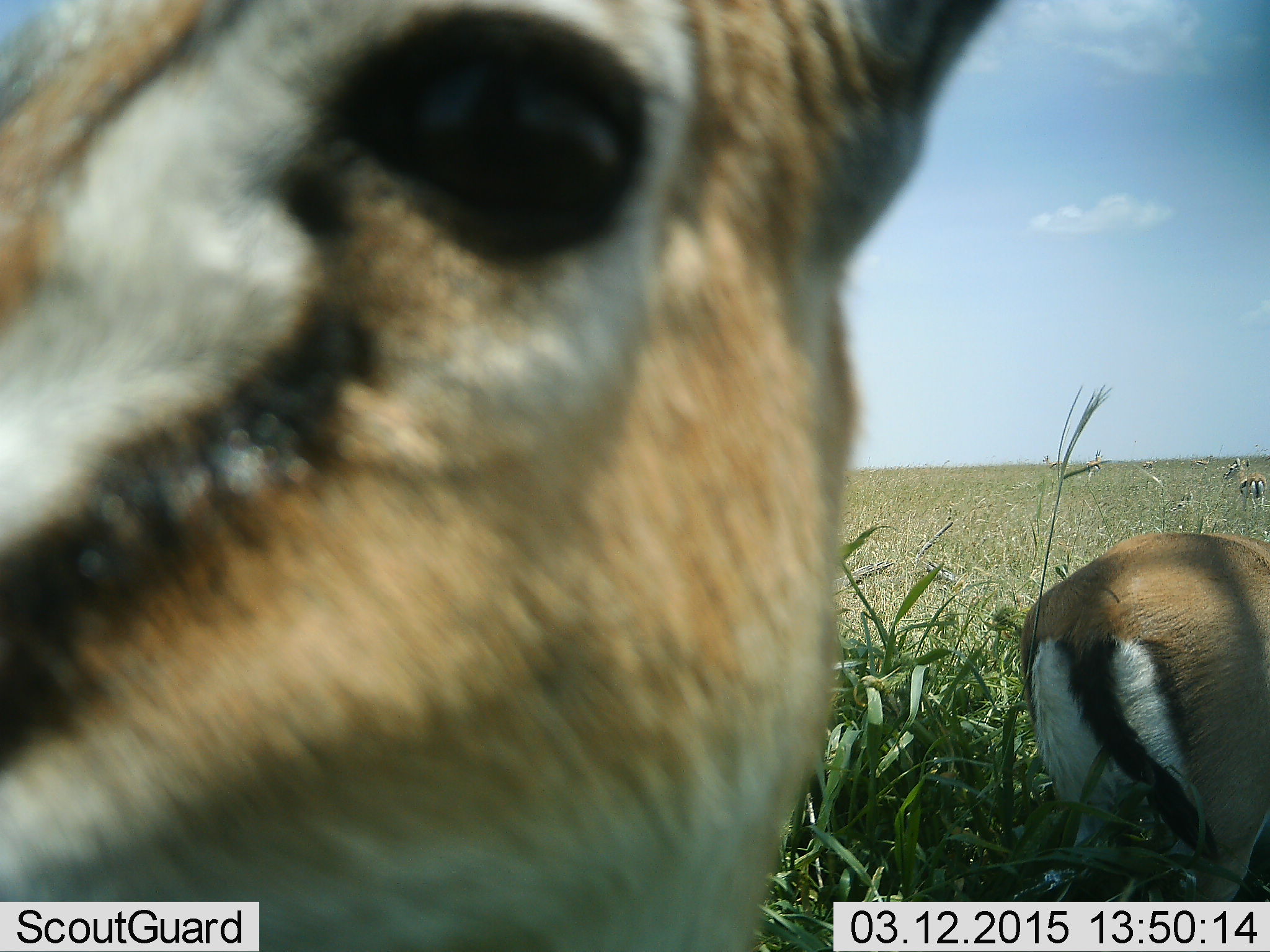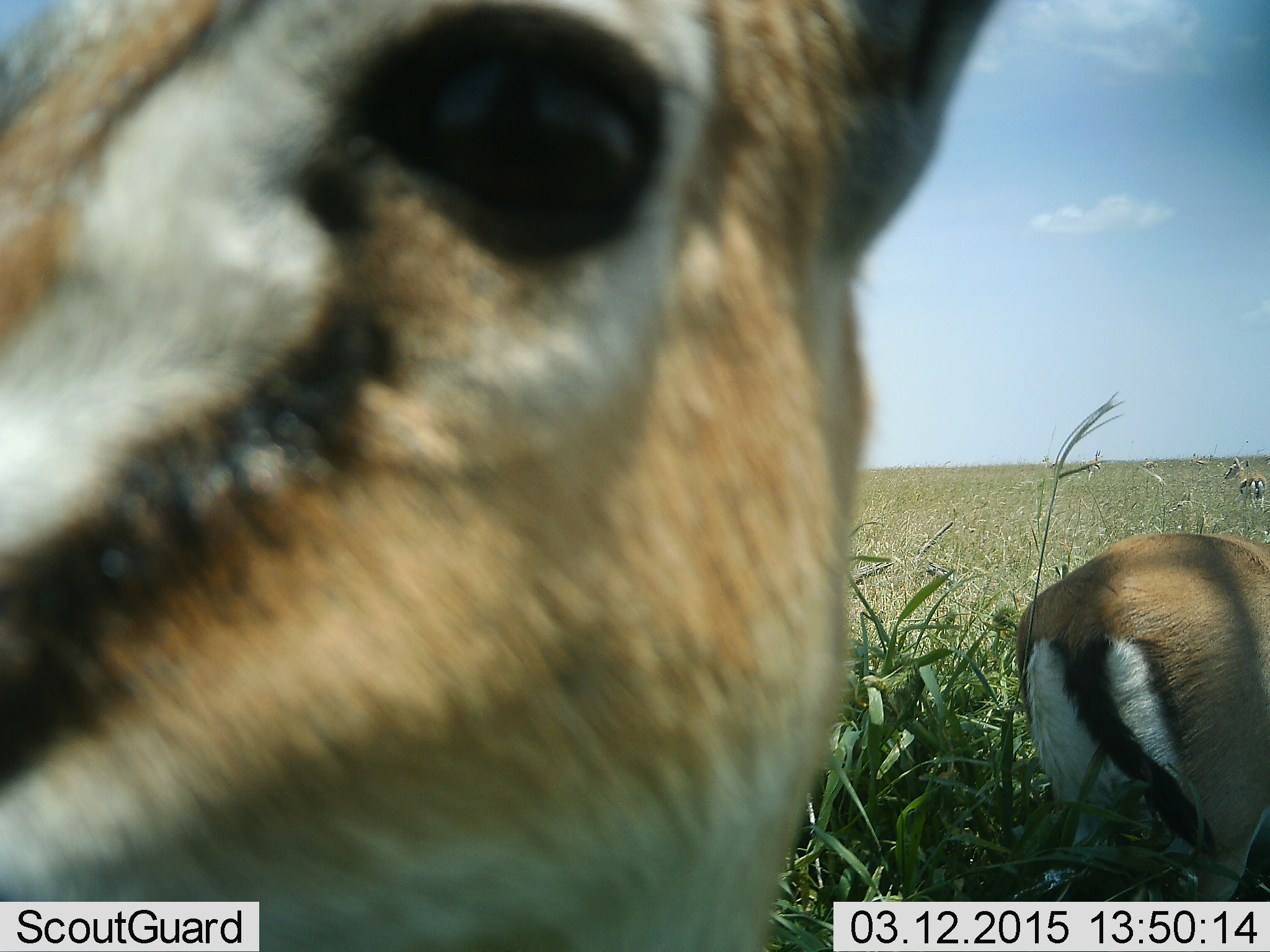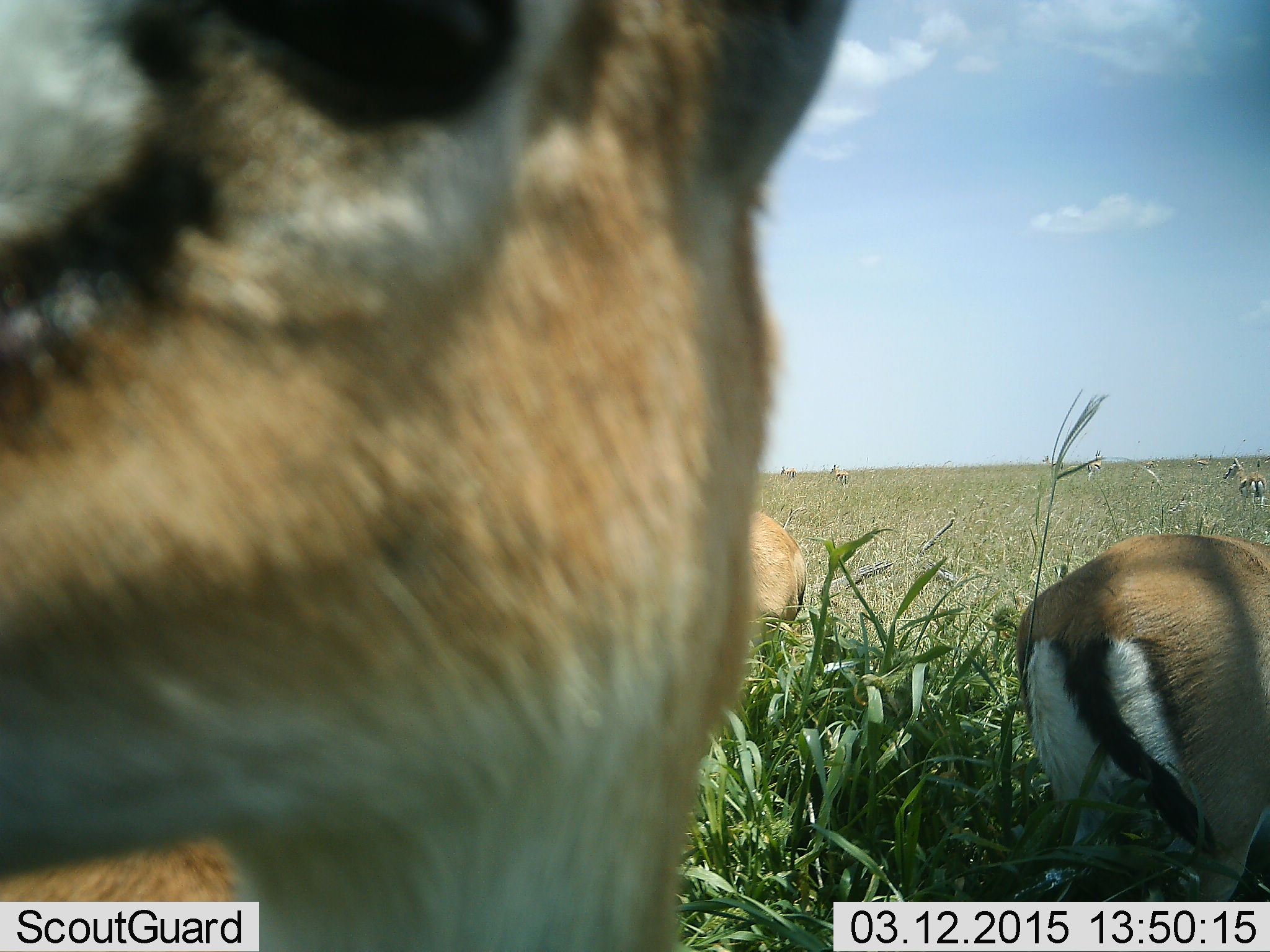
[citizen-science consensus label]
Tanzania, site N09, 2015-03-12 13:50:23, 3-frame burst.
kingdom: Animalia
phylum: Chordata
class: Mammalia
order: Artiodactyla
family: Bovidae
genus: Eudorcas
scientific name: Eudorcas thomsonii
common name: thomson's gazelle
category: gazellethomsons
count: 2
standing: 90%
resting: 0%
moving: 10%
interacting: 0%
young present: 0%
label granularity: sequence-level